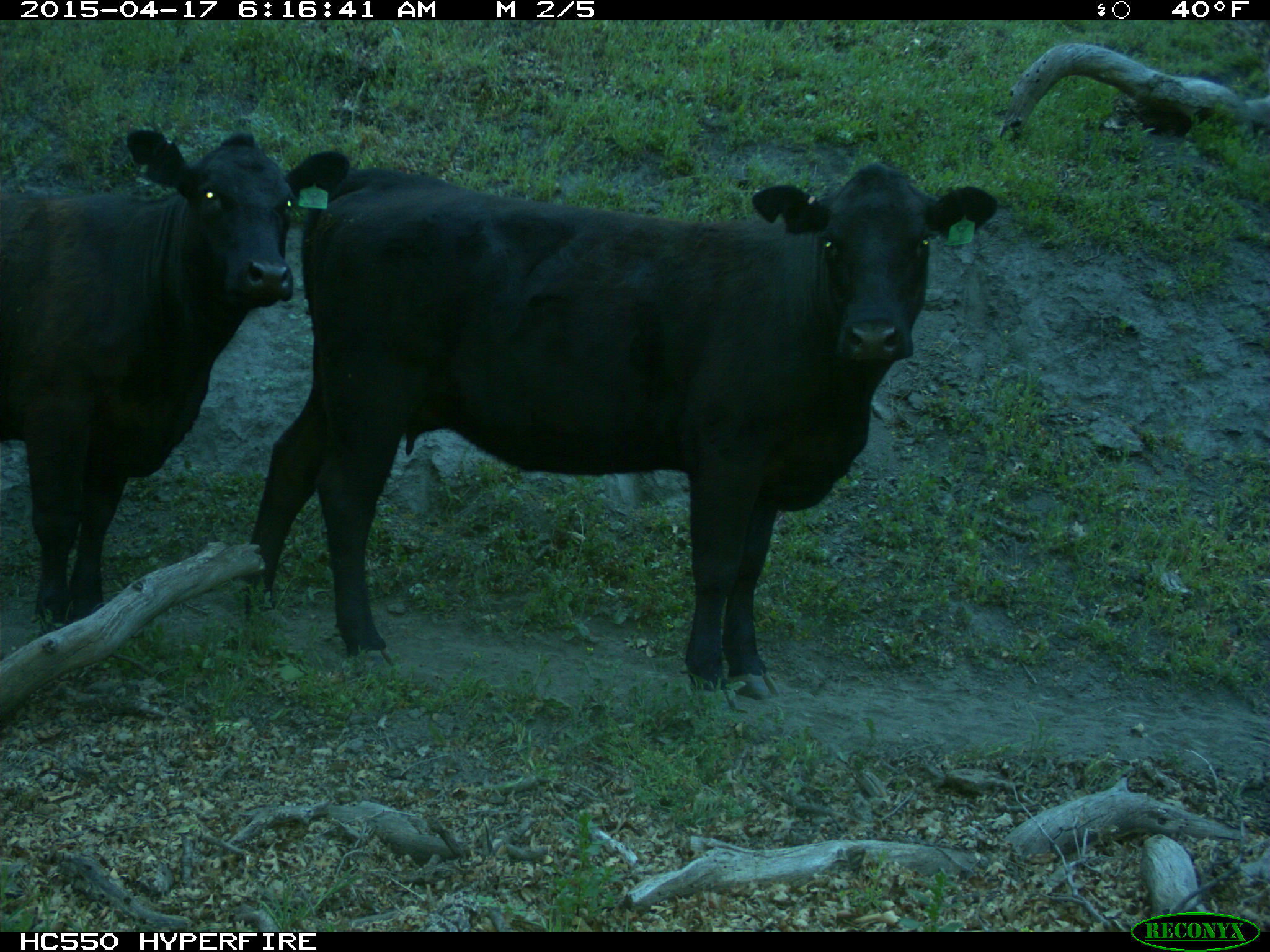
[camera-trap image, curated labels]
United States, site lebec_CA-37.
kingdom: Animalia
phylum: Chordata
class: Mammalia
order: Artiodactyla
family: Bovidae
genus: Bos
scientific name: Bos taurus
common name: domestic cow